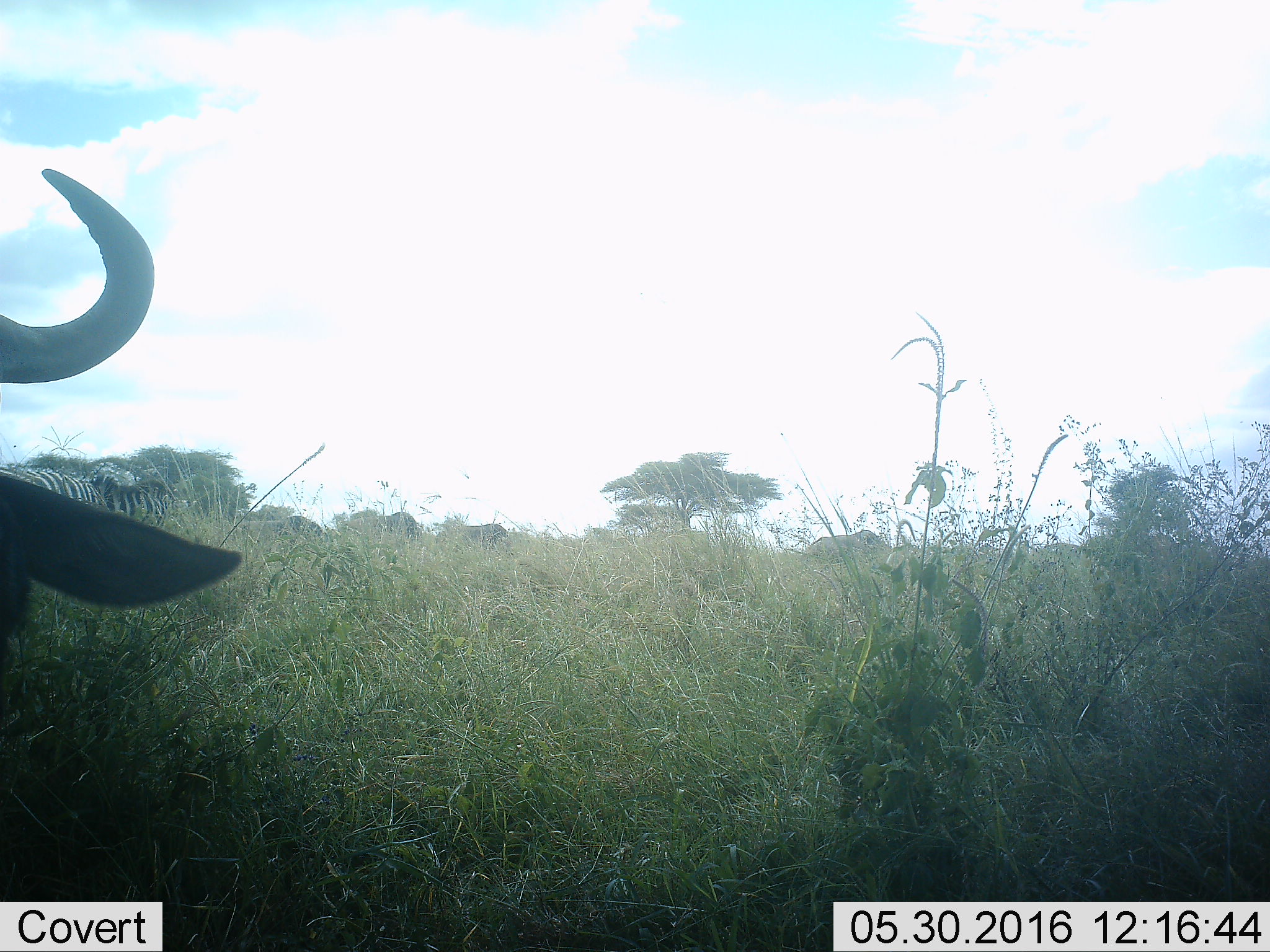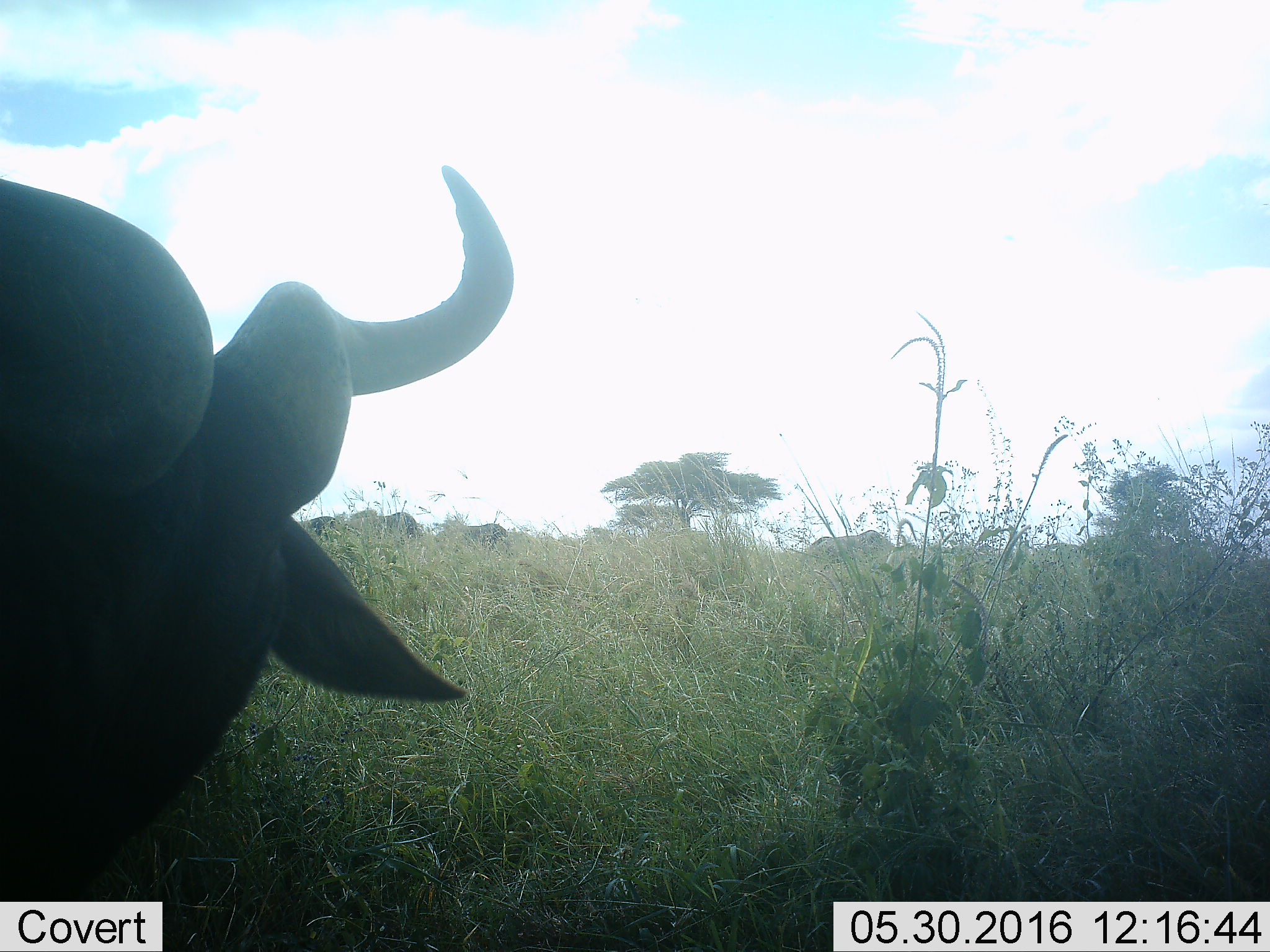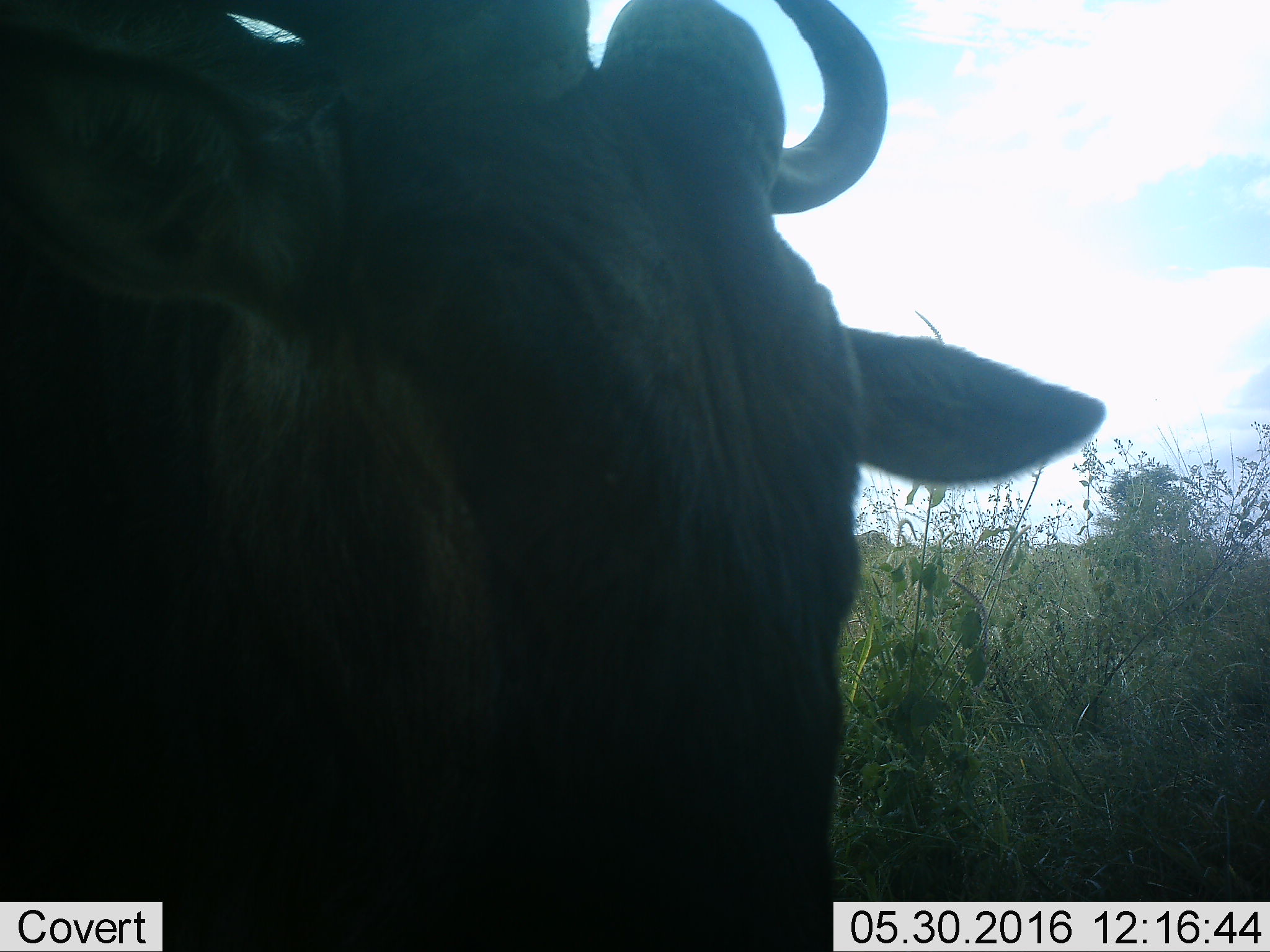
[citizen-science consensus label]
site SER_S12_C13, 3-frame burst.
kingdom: Animalia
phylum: Chordata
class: Mammalia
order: Artiodactyla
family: Bovidae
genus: Connochaetes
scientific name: Connochaetes taurinus taurinus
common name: blue wildebeest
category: wildebeestblue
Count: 5.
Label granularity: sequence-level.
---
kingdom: Animalia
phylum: Chordata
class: Mammalia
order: Perissodactyla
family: Equidae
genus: Equus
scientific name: Equus quagga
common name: plains zebra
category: zebraplains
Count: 2.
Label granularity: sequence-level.